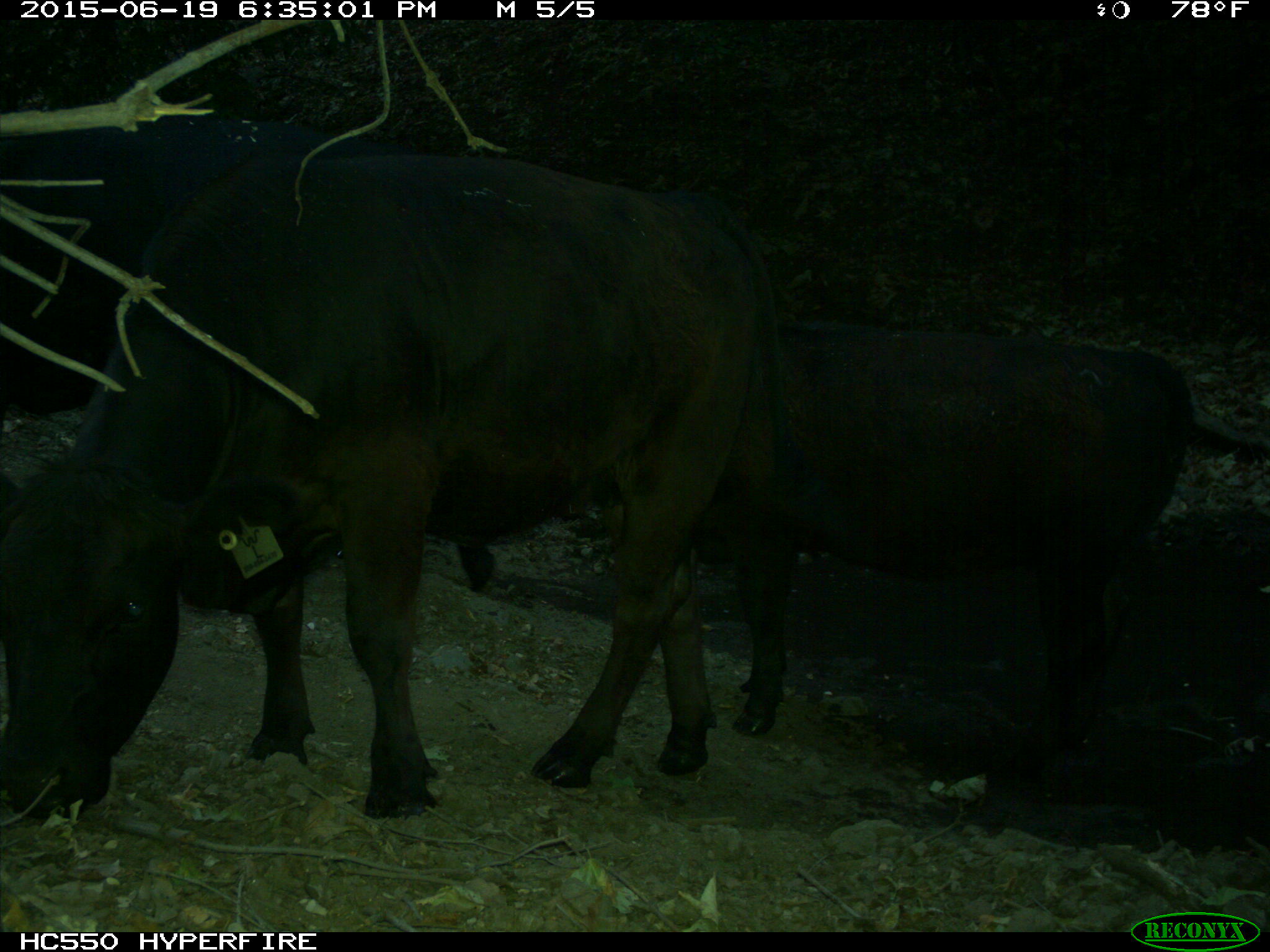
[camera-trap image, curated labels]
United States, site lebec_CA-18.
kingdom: Animalia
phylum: Chordata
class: Mammalia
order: Artiodactyla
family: Bovidae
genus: Bos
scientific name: Bos taurus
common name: domestic cow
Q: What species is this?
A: Bos taurus (domestic cow).